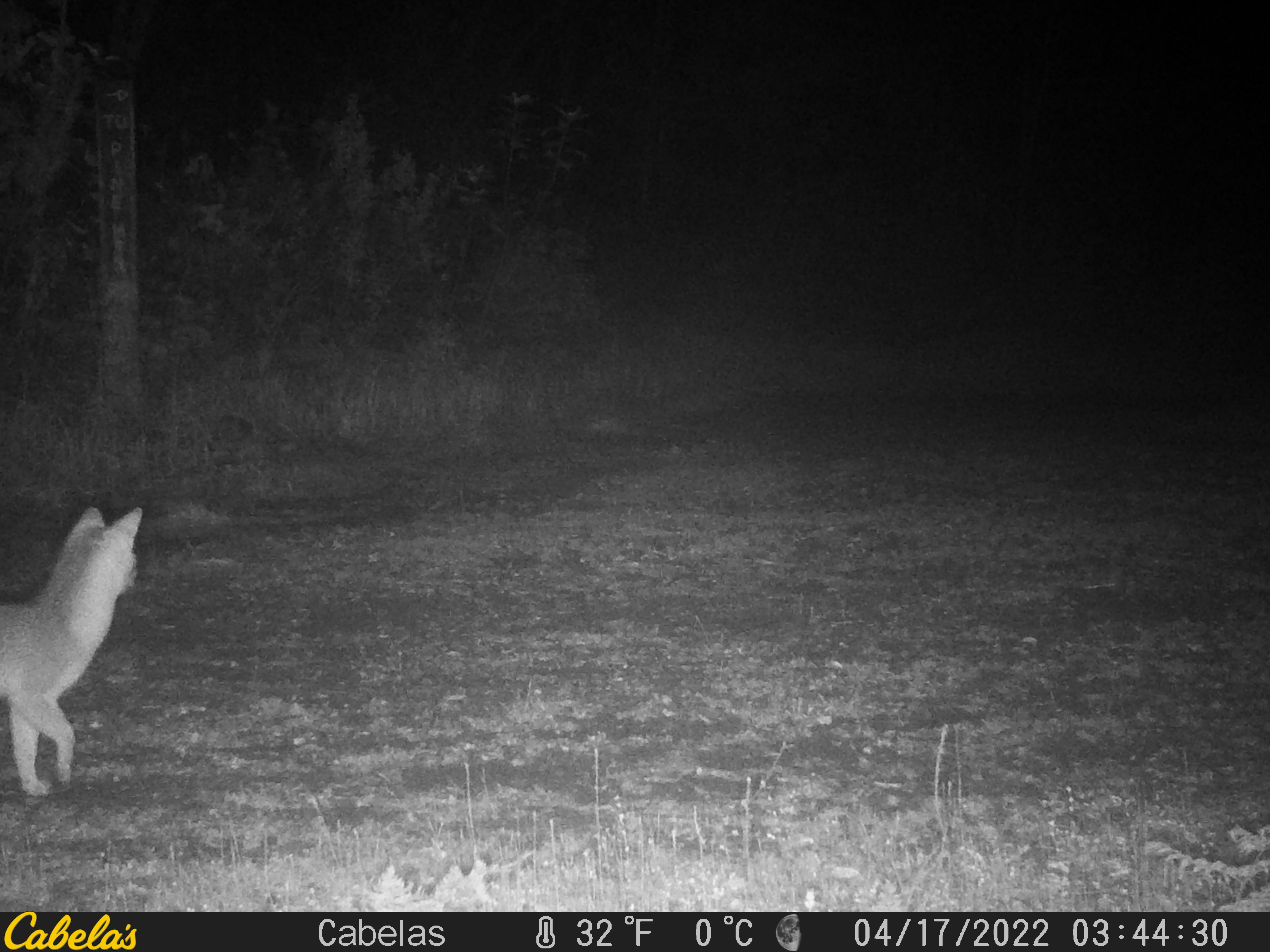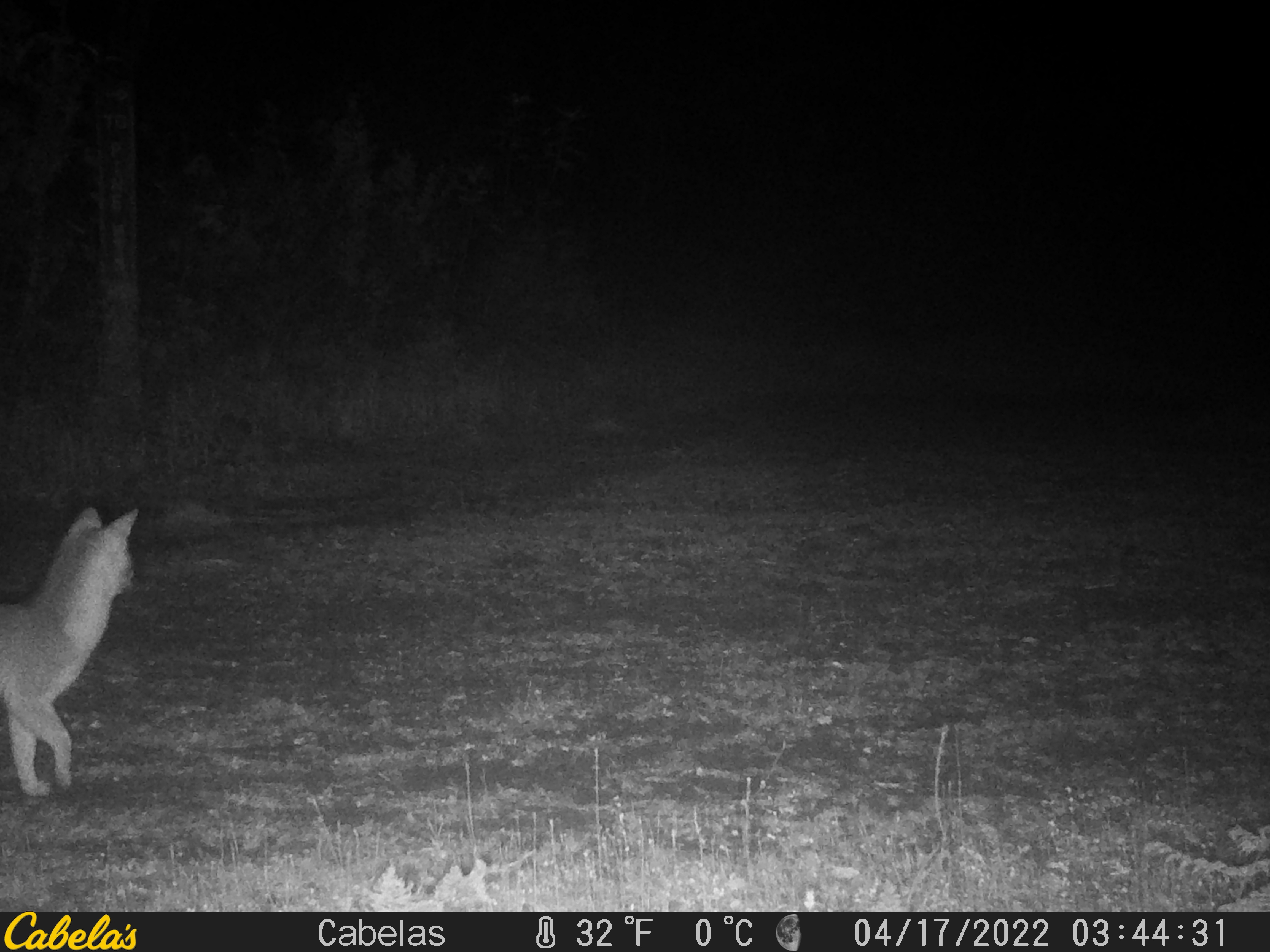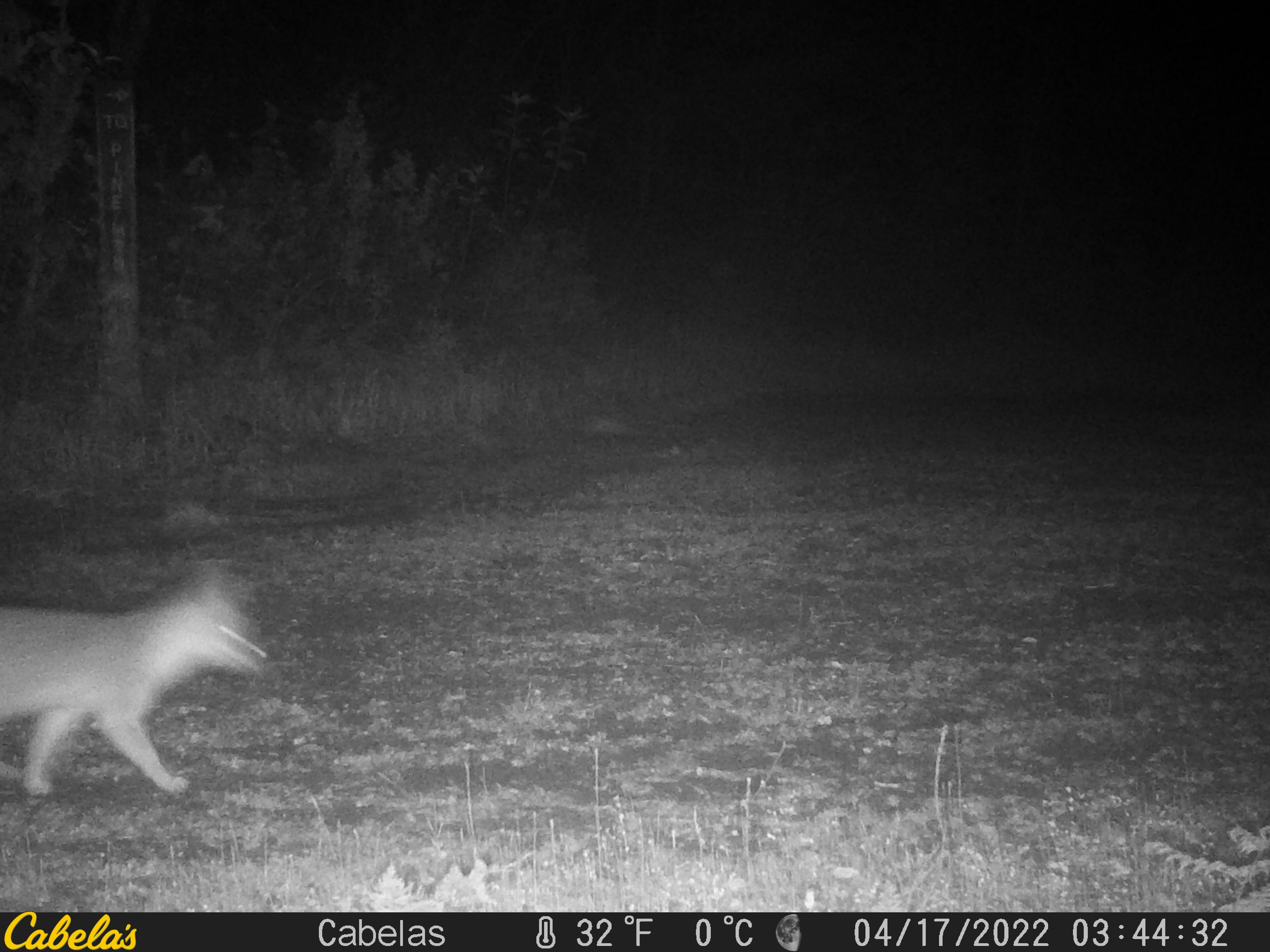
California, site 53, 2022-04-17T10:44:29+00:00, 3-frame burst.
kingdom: Animalia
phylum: Chordata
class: Mammalia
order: Carnivora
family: Canidae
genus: Urocyon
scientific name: Urocyon cinereoargenteus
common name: gray fox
Gray fox (Urocyon cinereoargenteus).